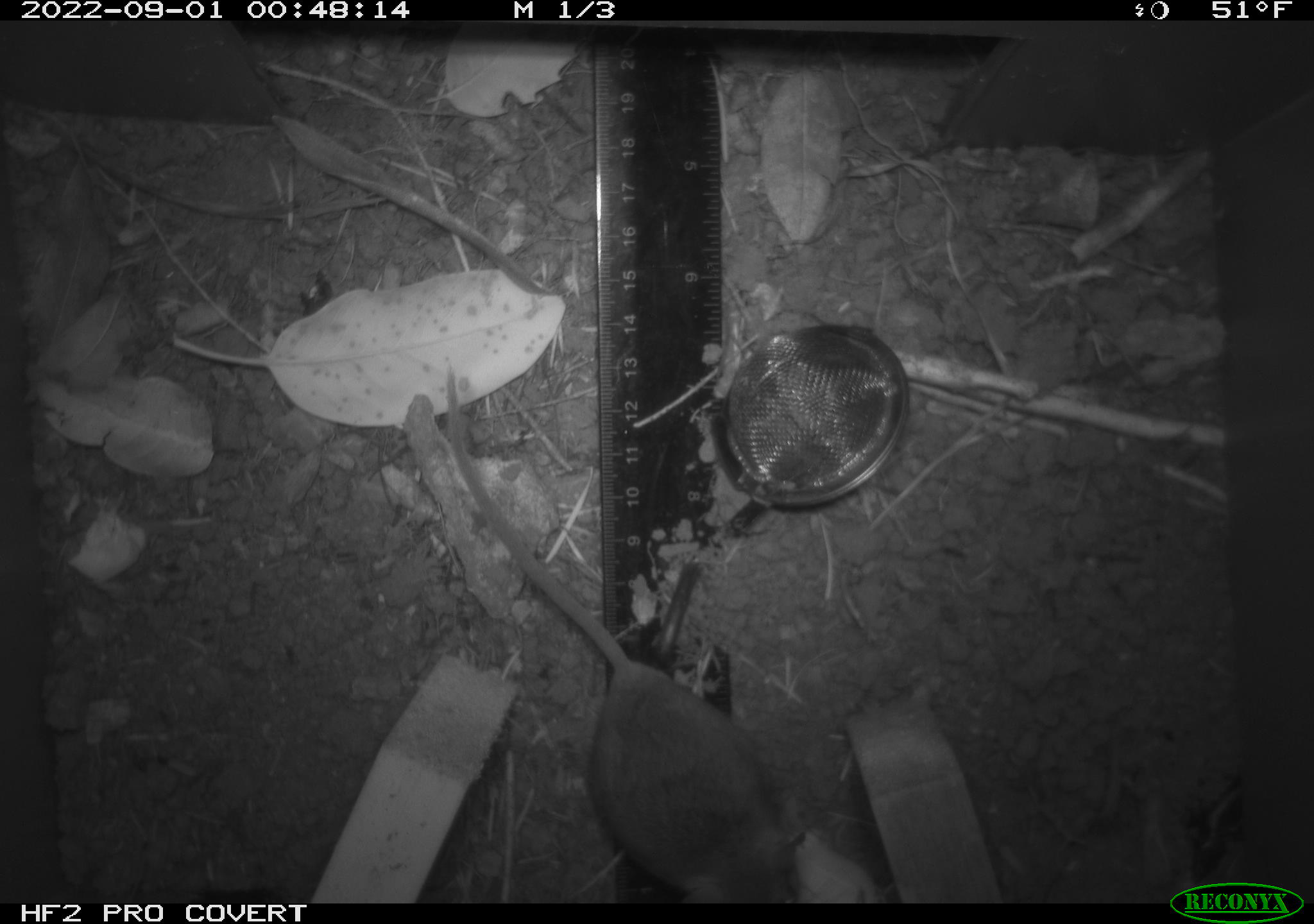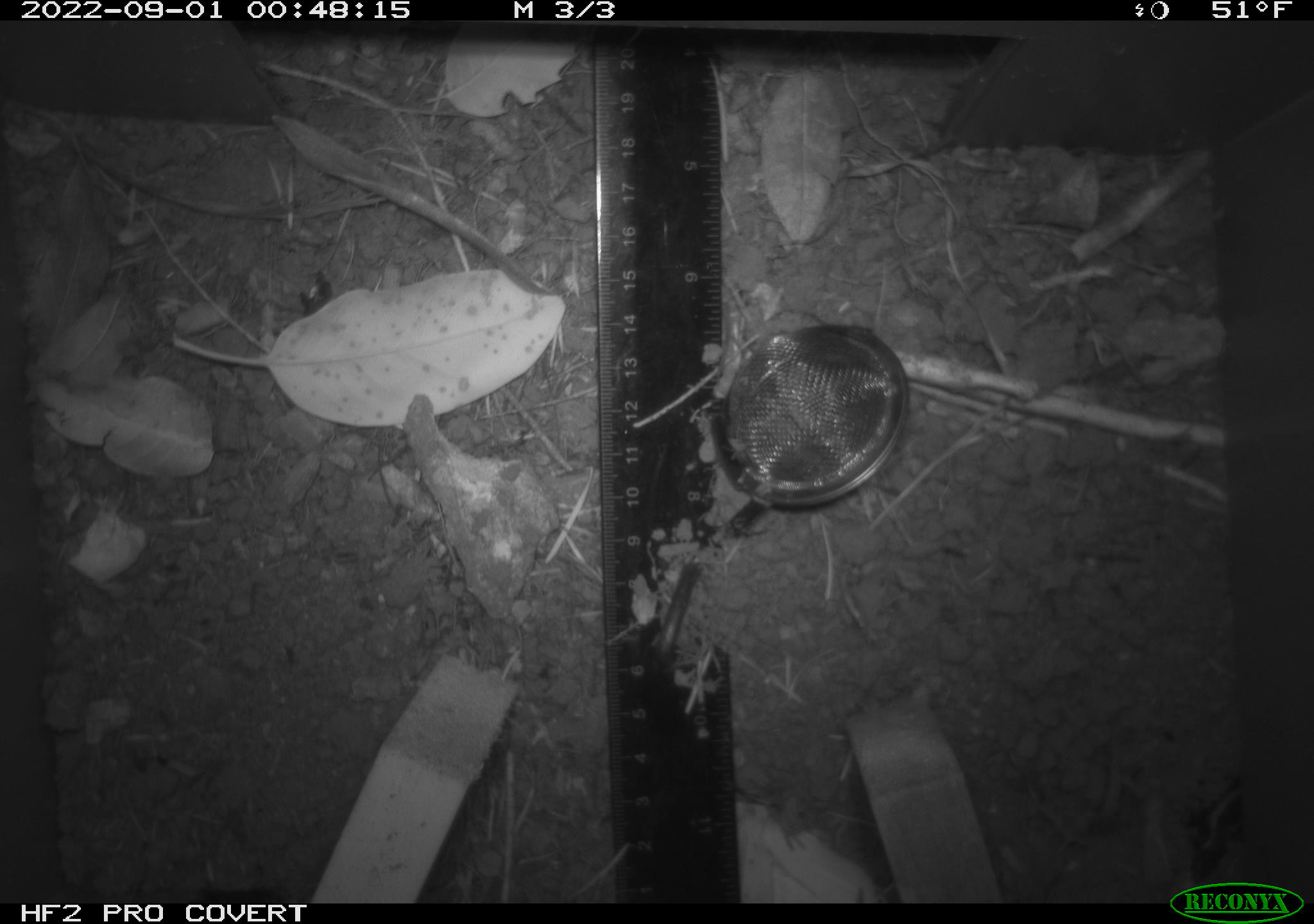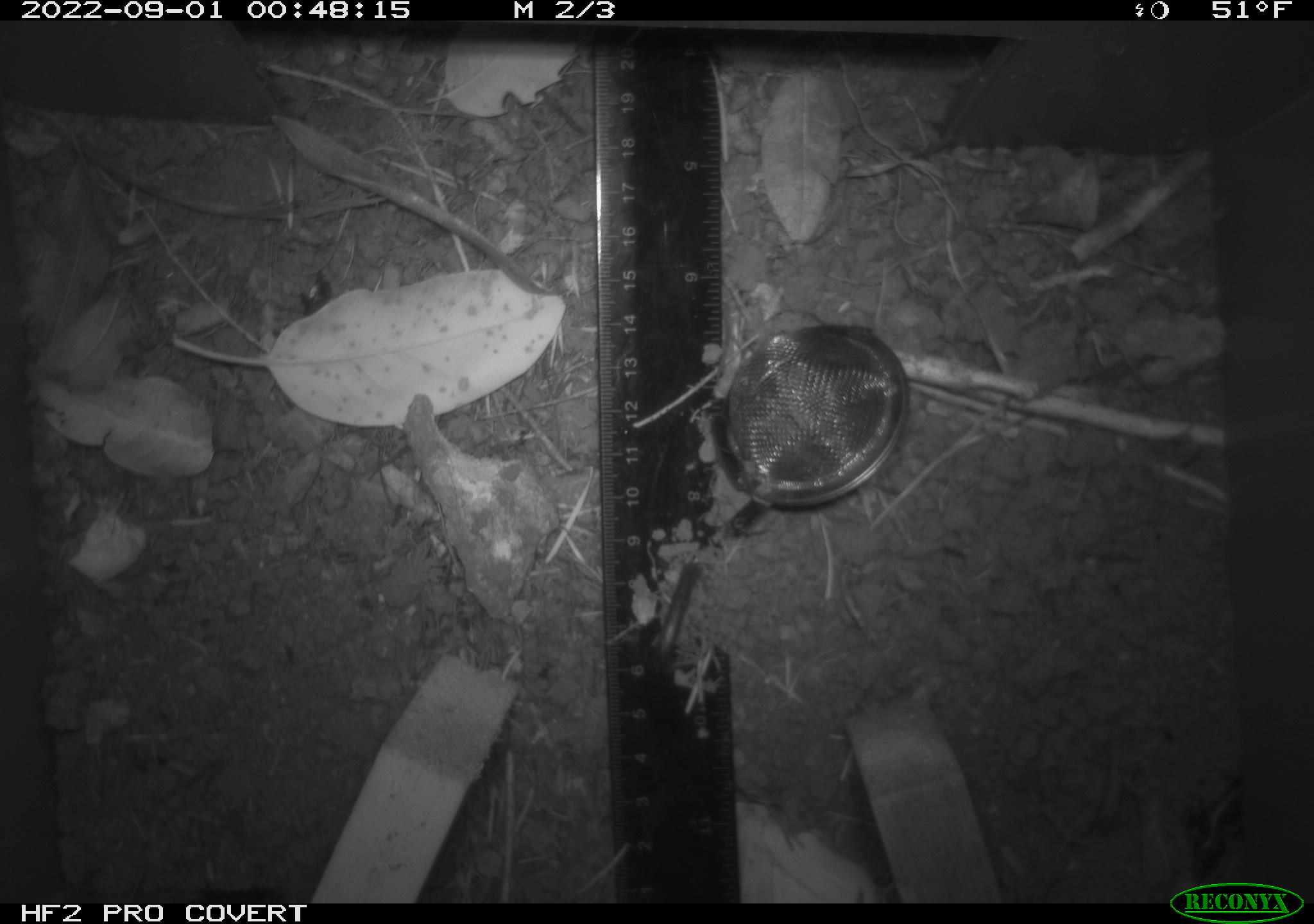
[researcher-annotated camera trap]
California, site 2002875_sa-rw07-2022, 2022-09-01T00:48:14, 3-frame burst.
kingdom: Animalia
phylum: Chordata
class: Mammalia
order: Rodentia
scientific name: Rodentia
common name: mouse species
Mouse species (Rodentia).